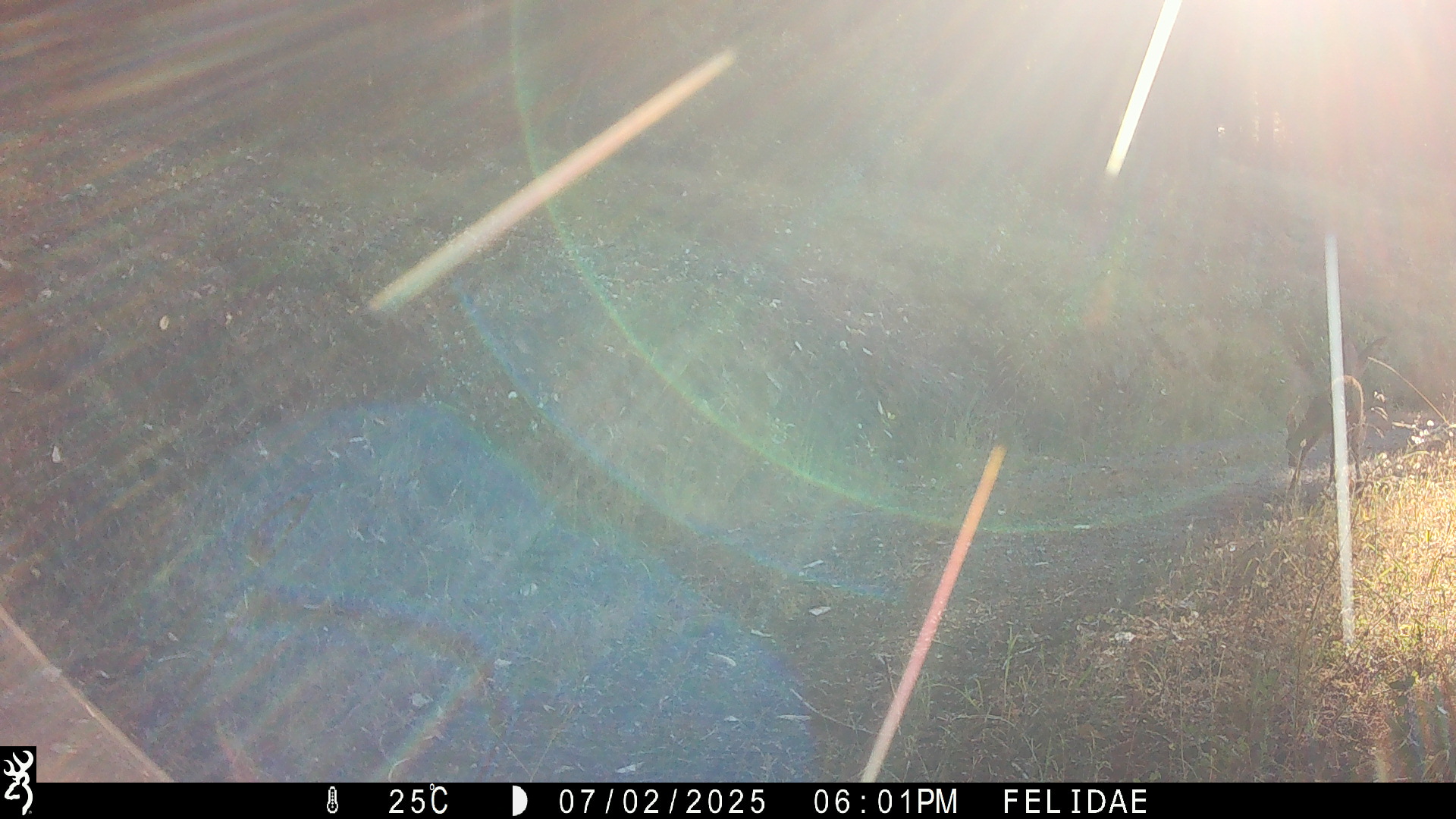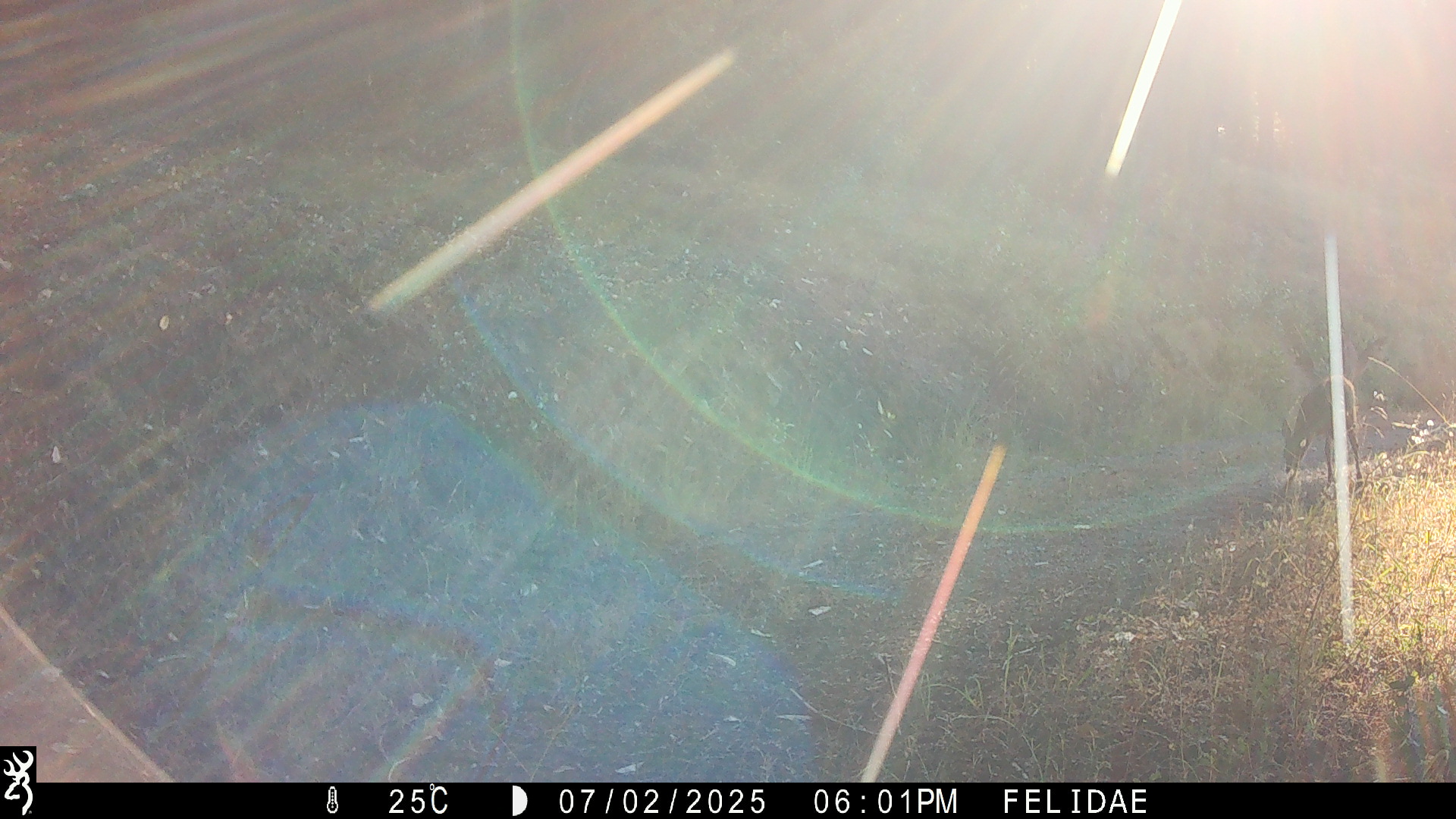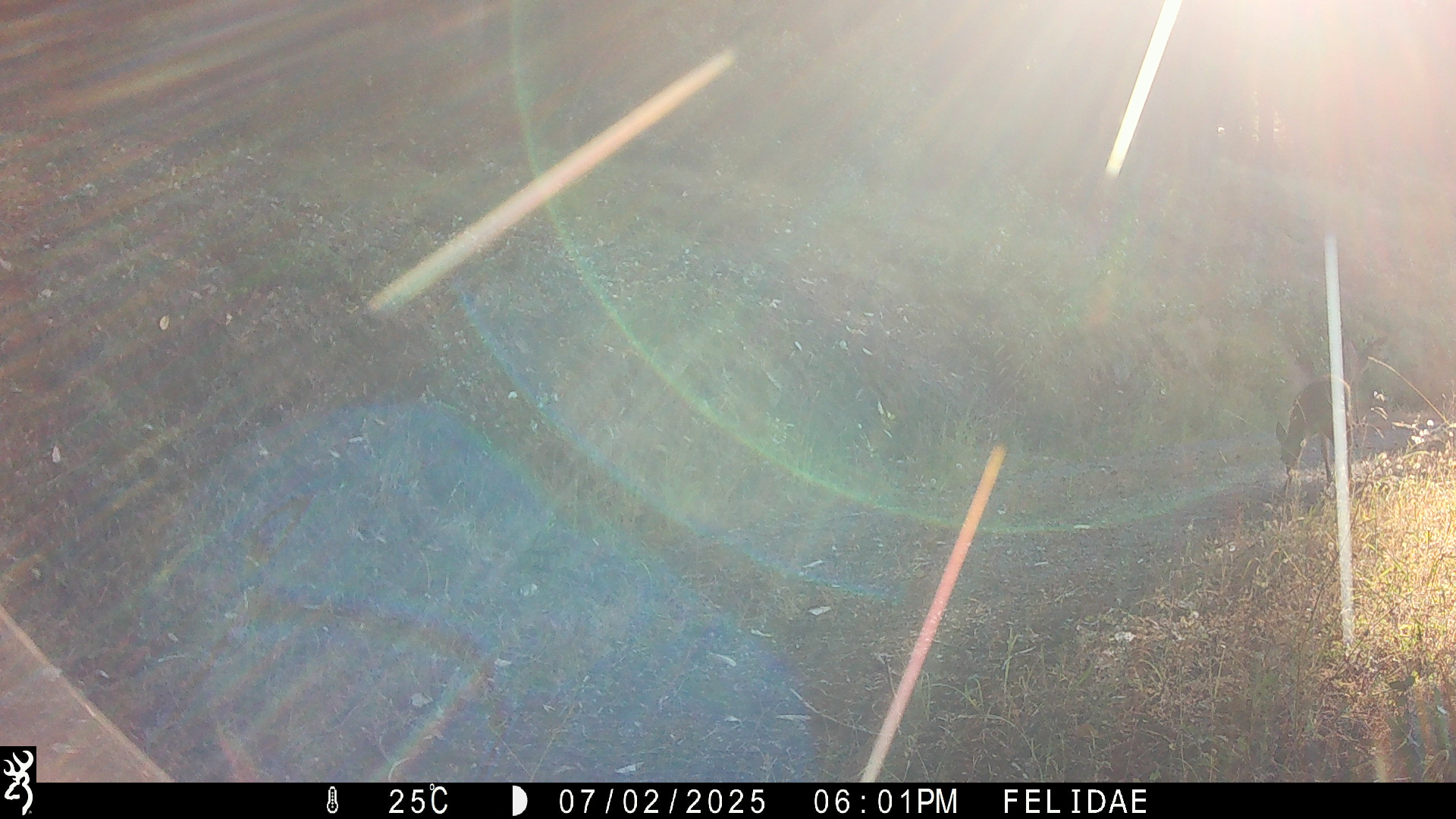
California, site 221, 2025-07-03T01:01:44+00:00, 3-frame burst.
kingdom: Animalia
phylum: Chordata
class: Mammalia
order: Artiodactyla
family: Cervidae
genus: Odocoileus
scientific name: Odocoileus hemionus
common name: mule deer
Mule deer (Odocoileus hemionus).